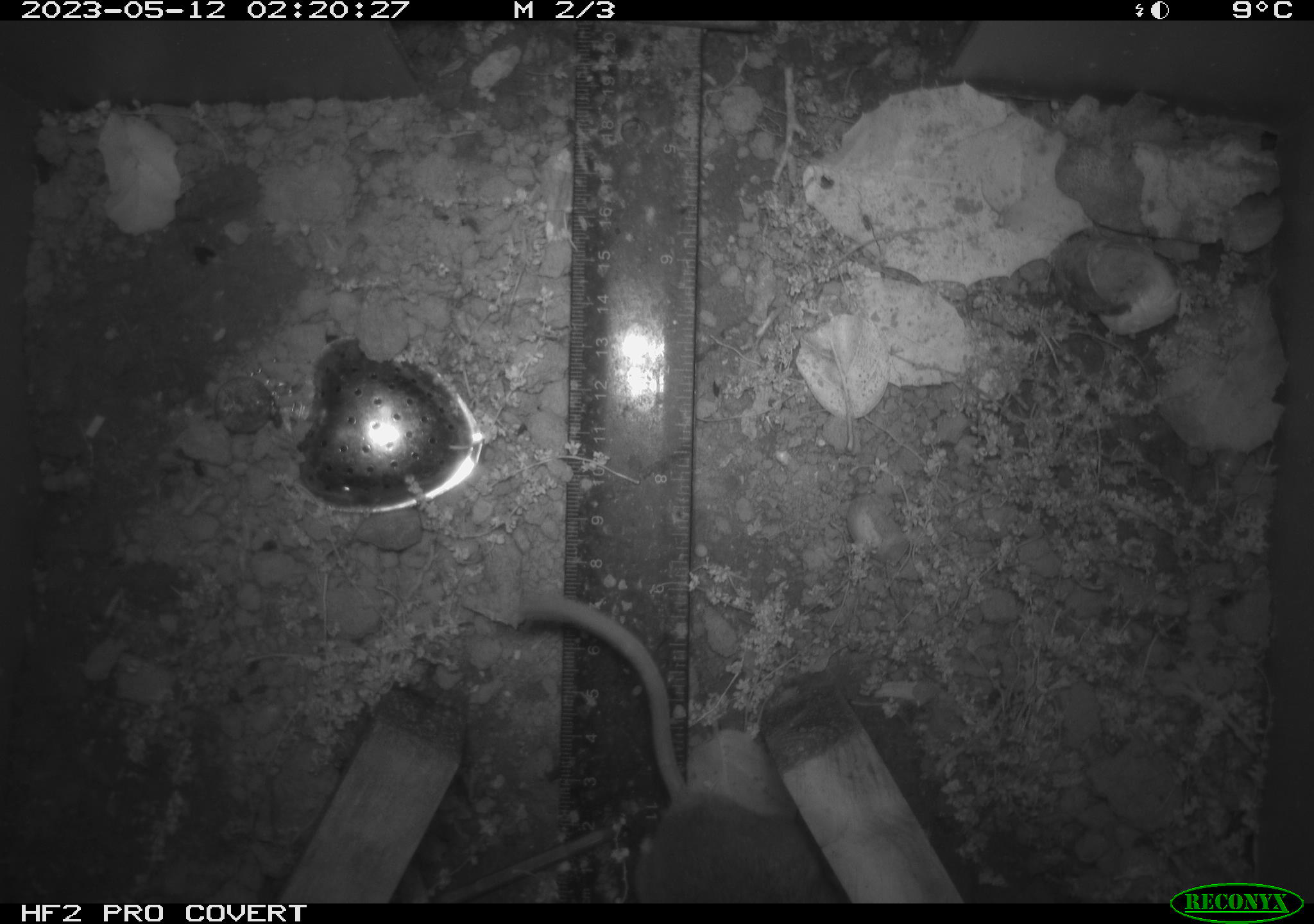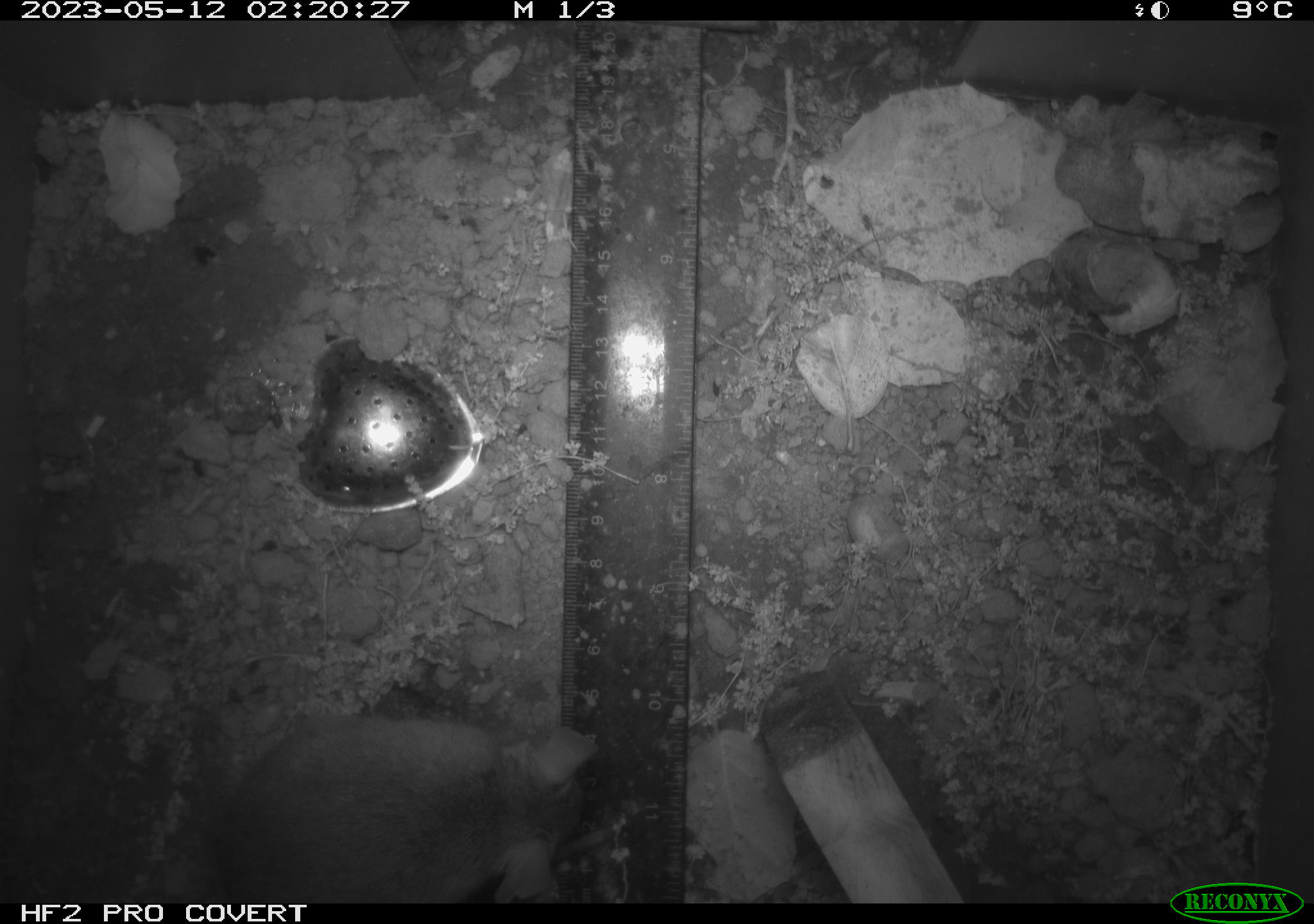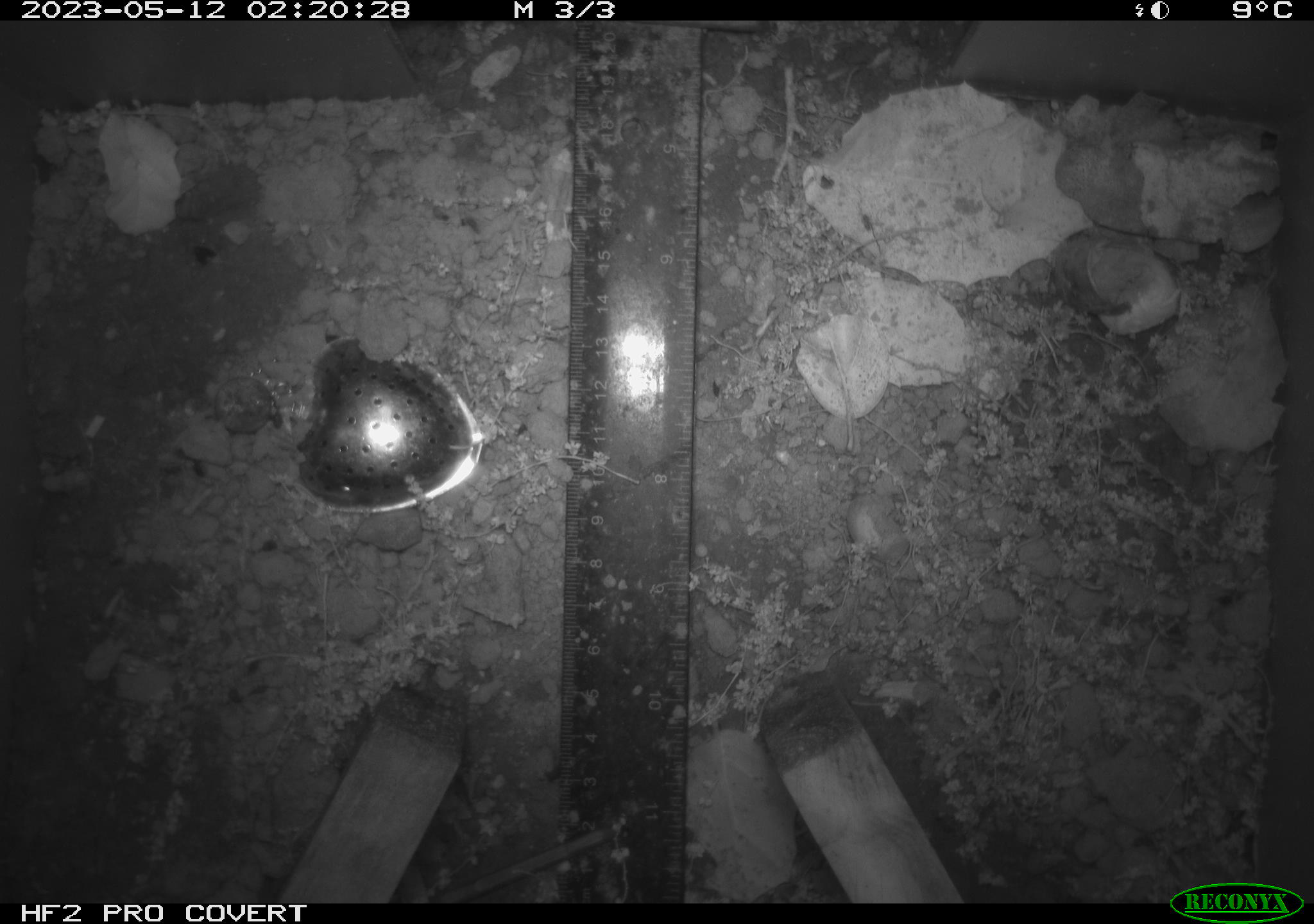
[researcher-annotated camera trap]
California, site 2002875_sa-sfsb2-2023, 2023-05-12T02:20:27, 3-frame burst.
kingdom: Animalia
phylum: Chordata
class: Mammalia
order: Rodentia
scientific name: Rodentia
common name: mouse species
Mouse species (Rodentia).